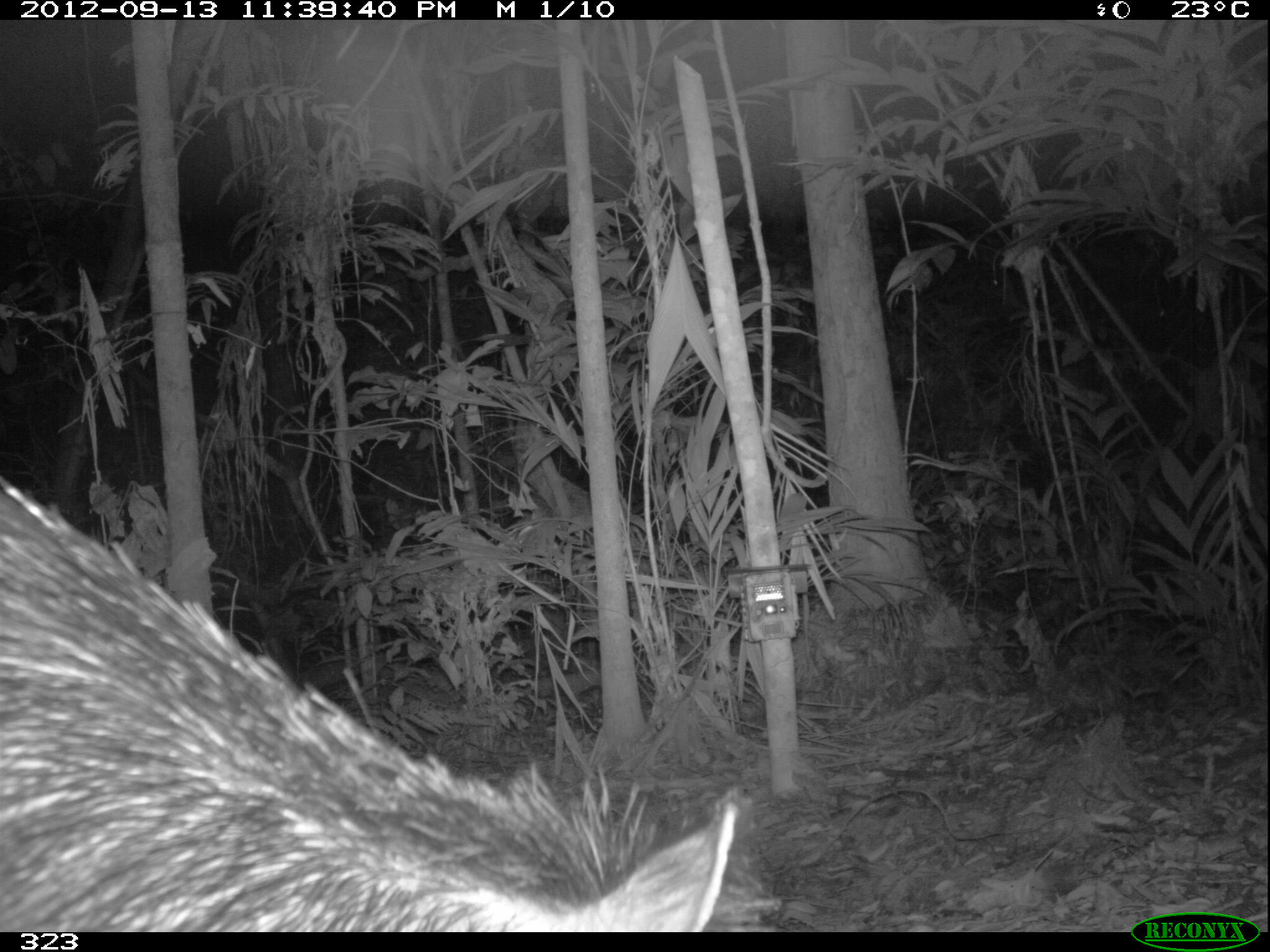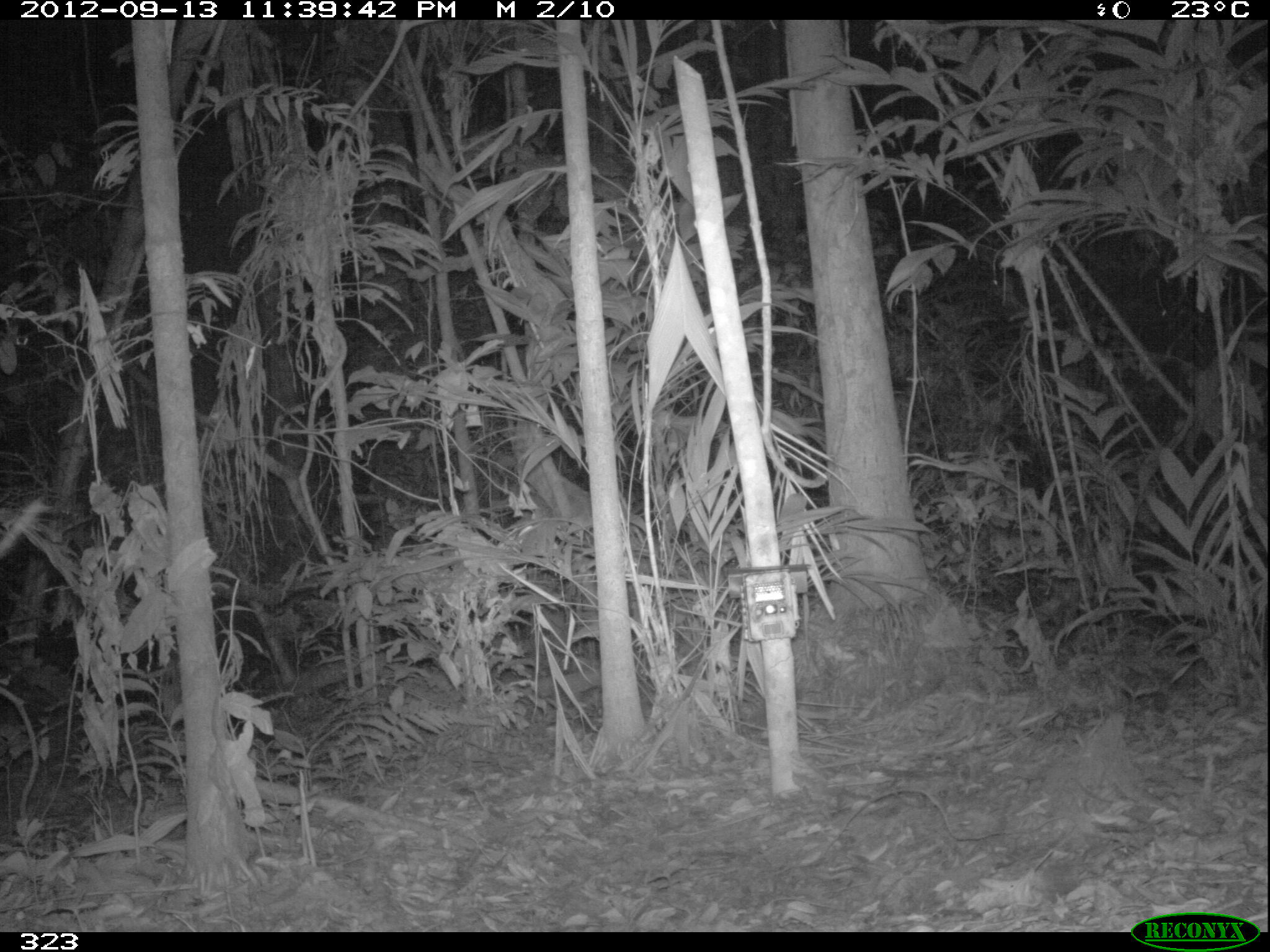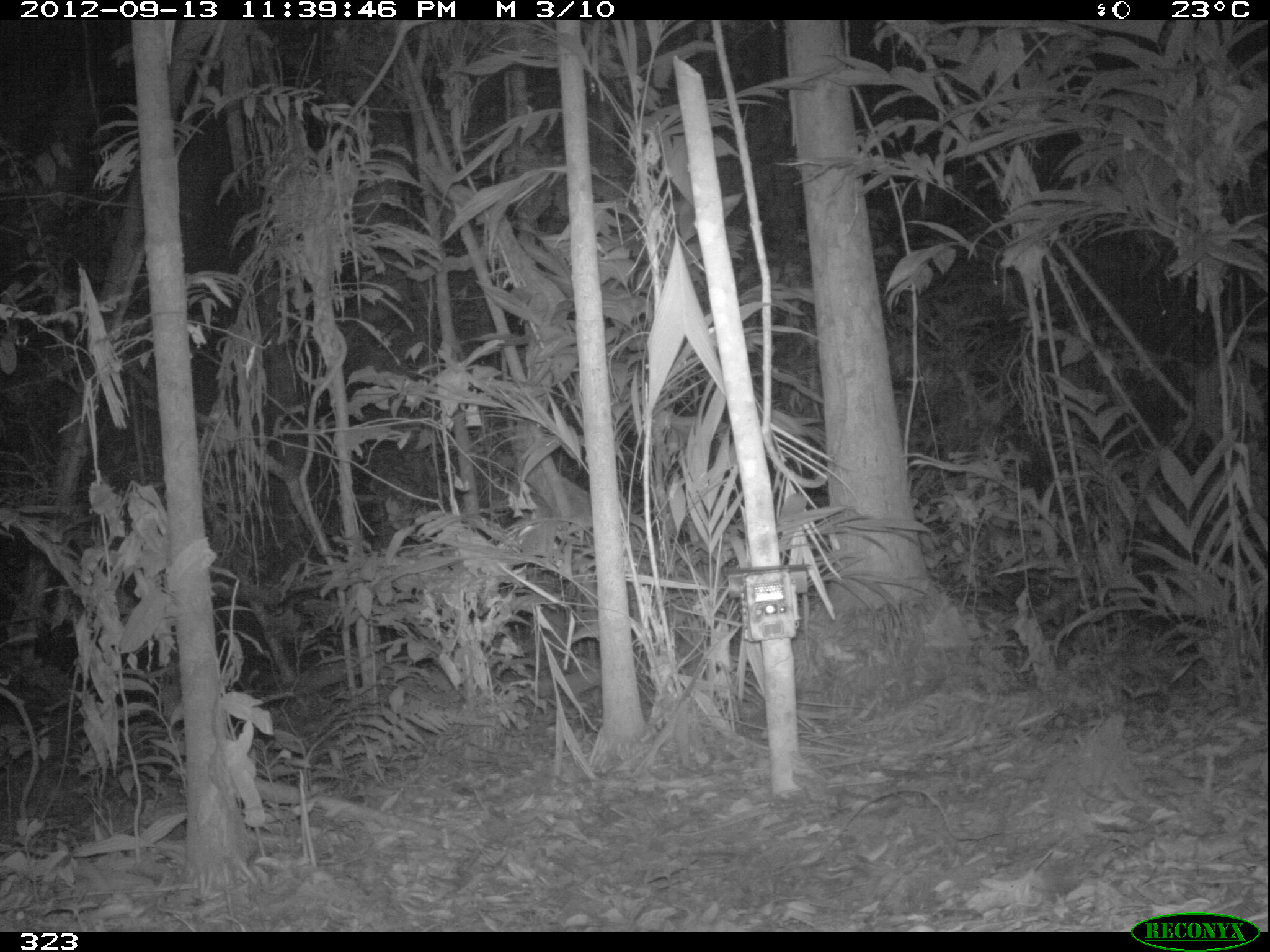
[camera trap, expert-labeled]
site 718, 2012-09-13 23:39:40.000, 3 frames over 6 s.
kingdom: Animalia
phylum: Chordata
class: Mammalia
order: Artiodactyla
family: Tayassuidae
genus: Tayassu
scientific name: Tayassu pecari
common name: white-lipped peccary